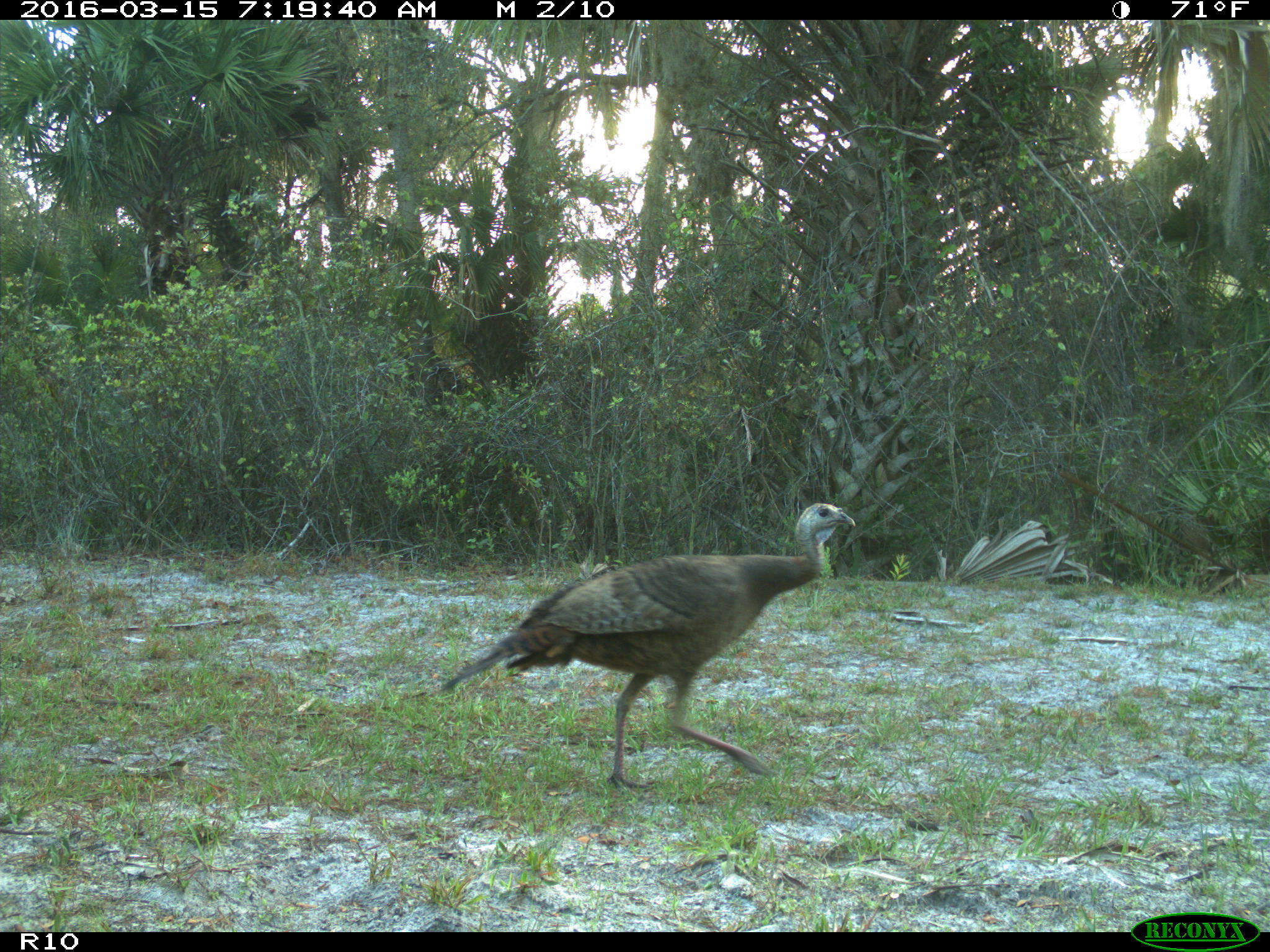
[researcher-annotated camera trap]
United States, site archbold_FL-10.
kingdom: Animalia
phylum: Chordata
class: Aves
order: Galliformes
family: Phasianidae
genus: Meleagris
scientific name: Meleagris gallopavo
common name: wild turkey